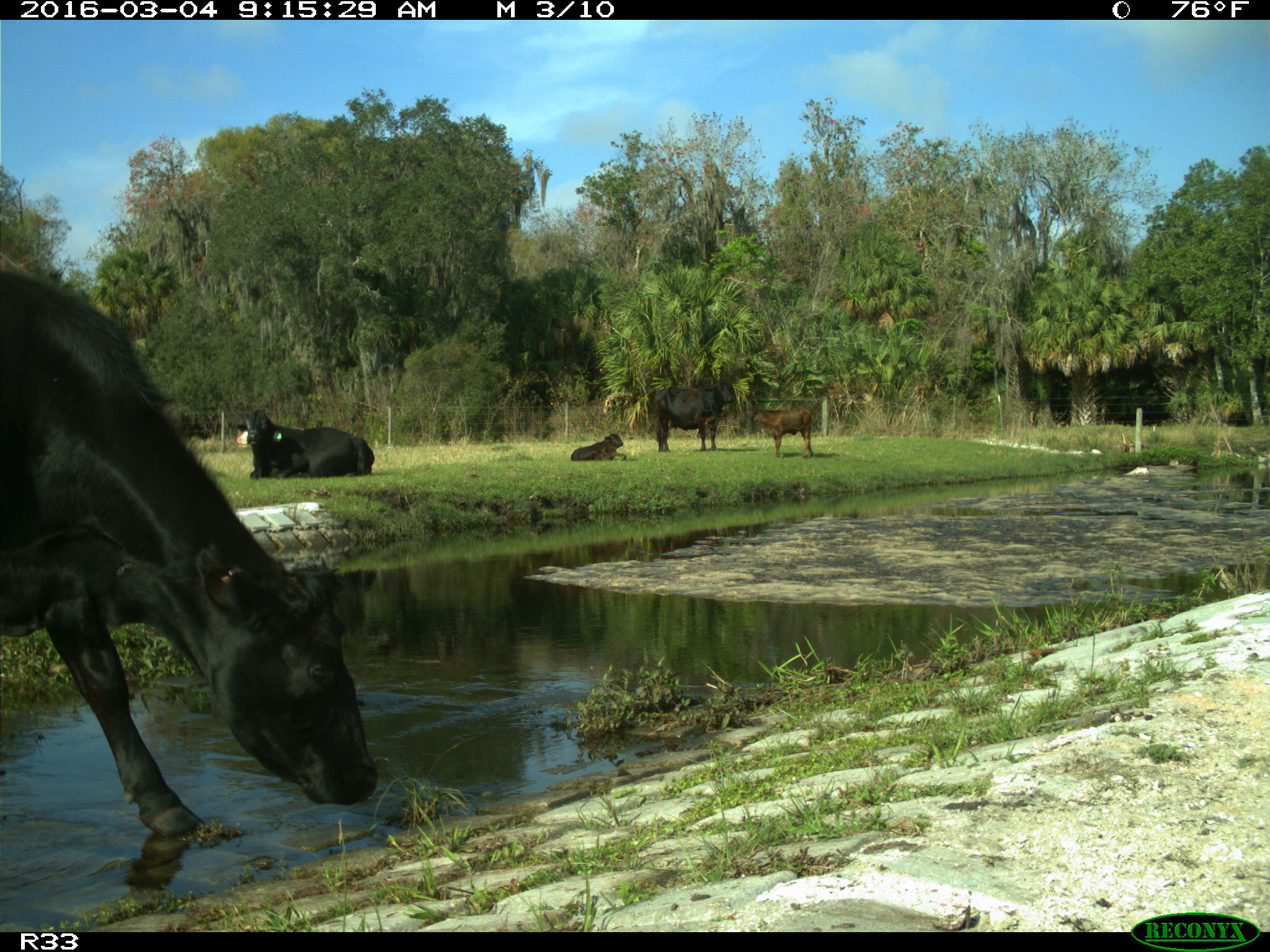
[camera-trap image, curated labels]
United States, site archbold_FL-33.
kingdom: Animalia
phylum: Chordata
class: Mammalia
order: Artiodactyla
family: Bovidae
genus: Bos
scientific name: Bos taurus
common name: domestic cow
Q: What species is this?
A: Bos taurus (domestic cow).